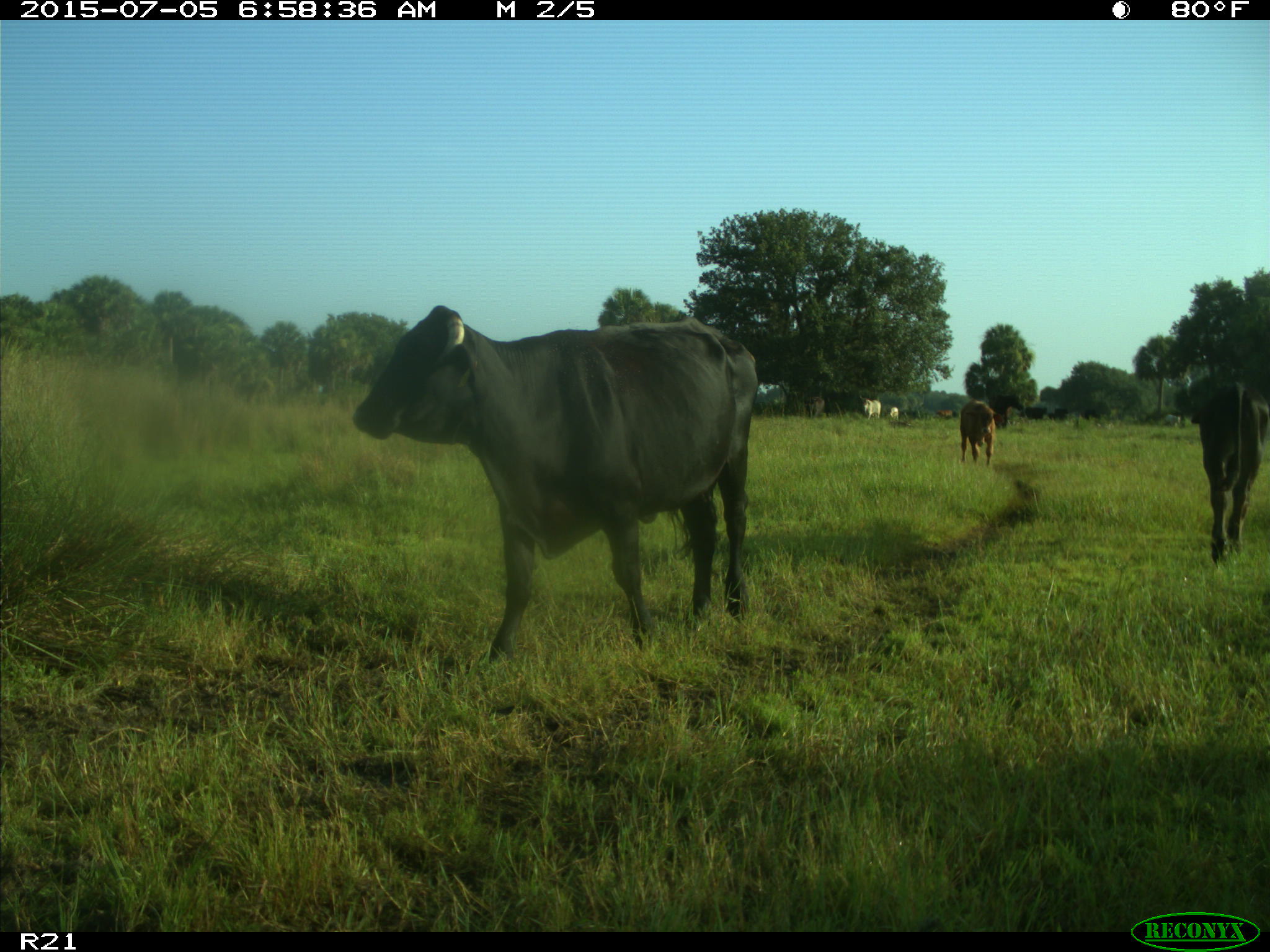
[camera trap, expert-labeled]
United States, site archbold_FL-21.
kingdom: Animalia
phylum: Chordata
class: Mammalia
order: Artiodactyla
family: Bovidae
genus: Bos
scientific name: Bos taurus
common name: domestic cow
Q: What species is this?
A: Bos taurus (domestic cow).